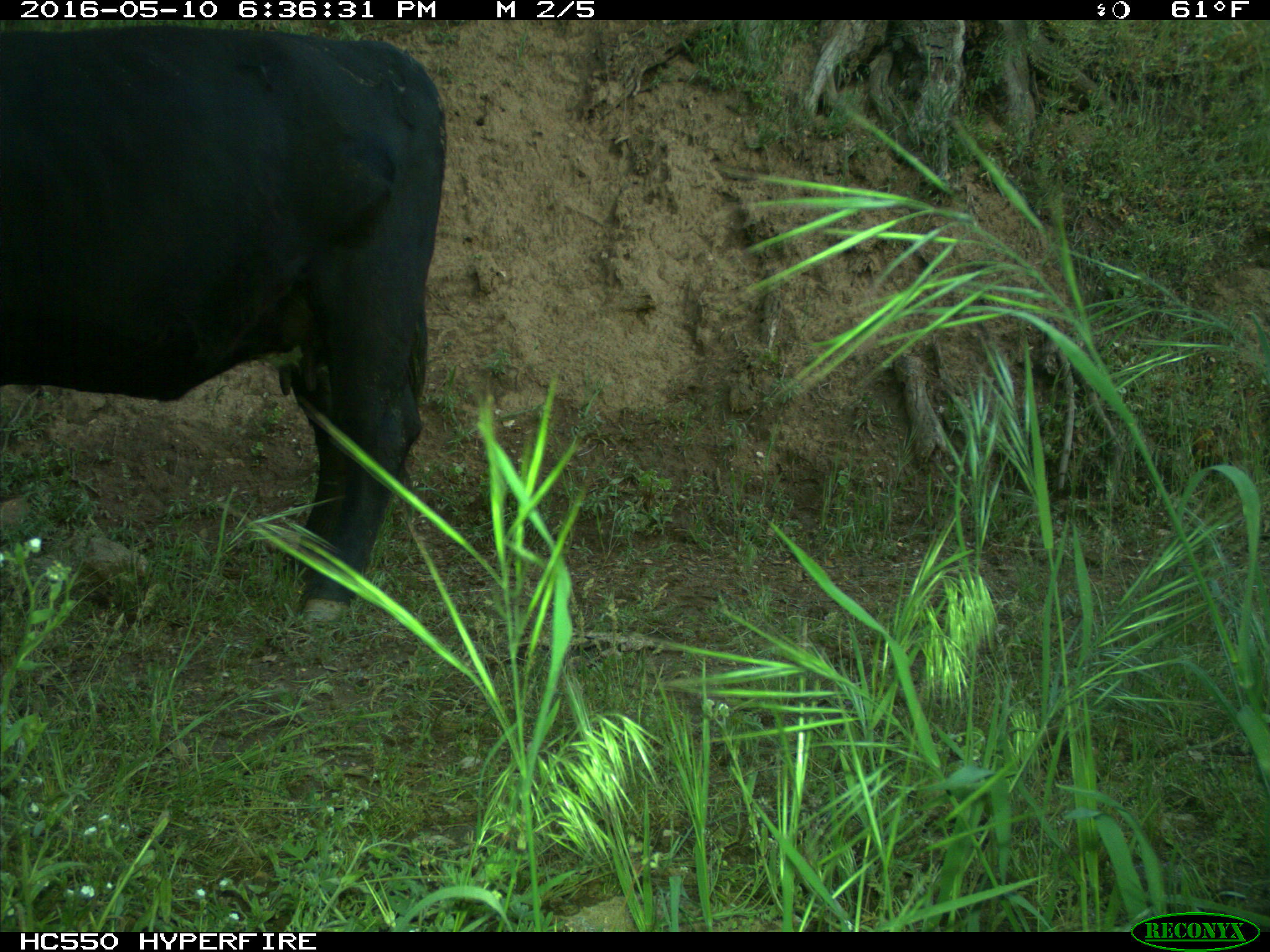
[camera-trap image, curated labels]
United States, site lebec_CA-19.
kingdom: Animalia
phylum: Chordata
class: Mammalia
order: Artiodactyla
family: Bovidae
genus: Bos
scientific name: Bos taurus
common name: domestic cow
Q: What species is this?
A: Bos taurus (domestic cow).